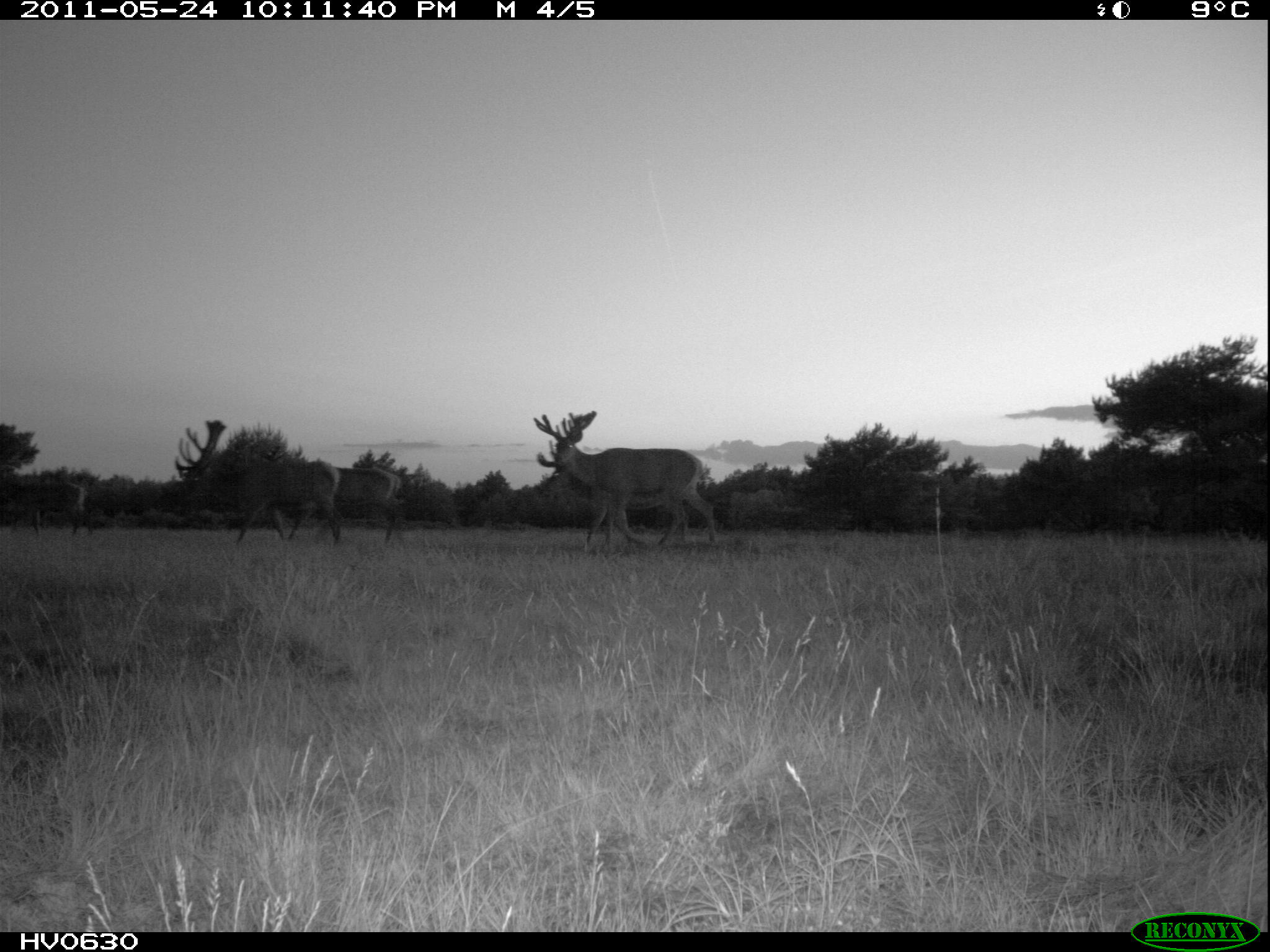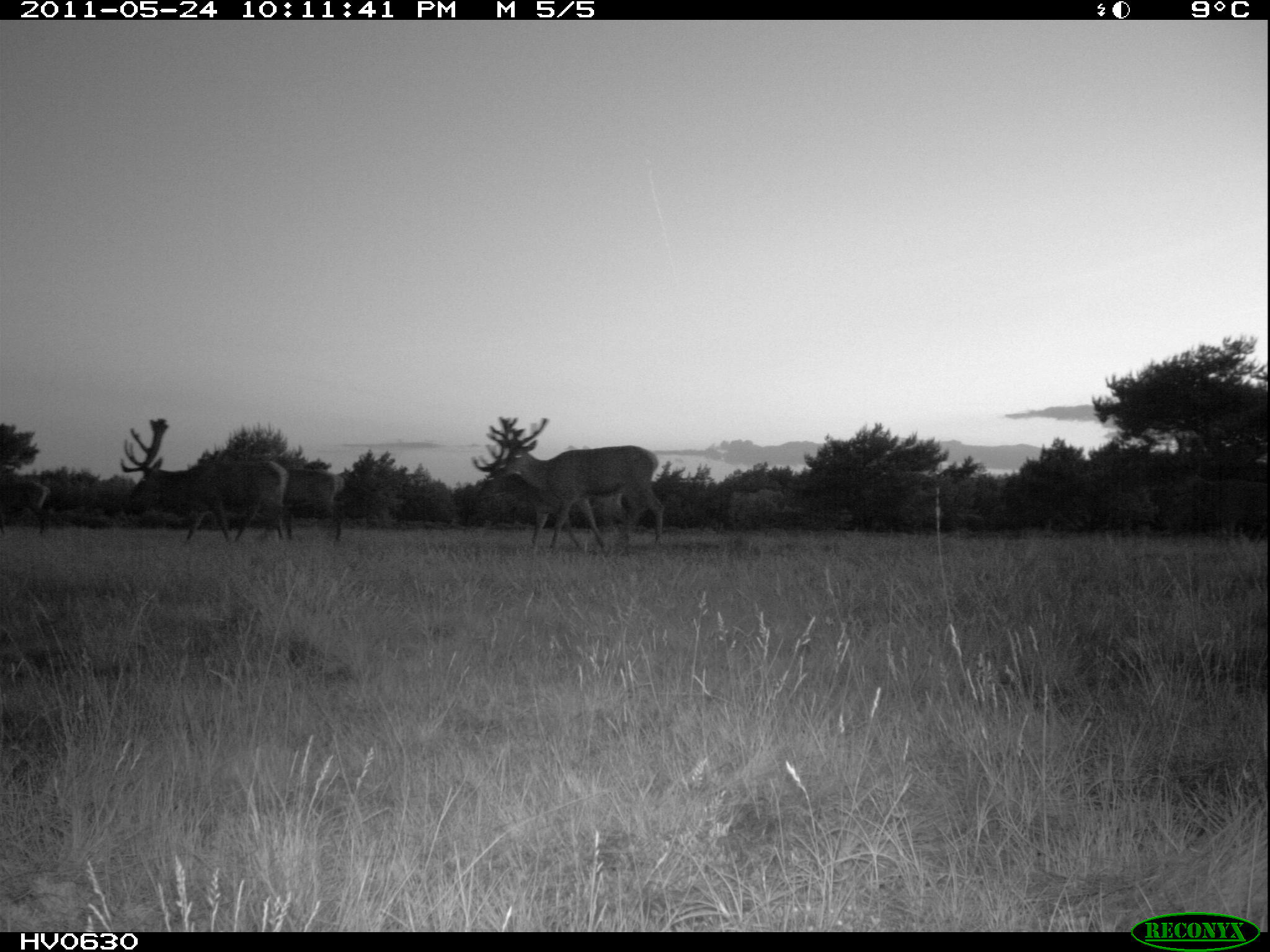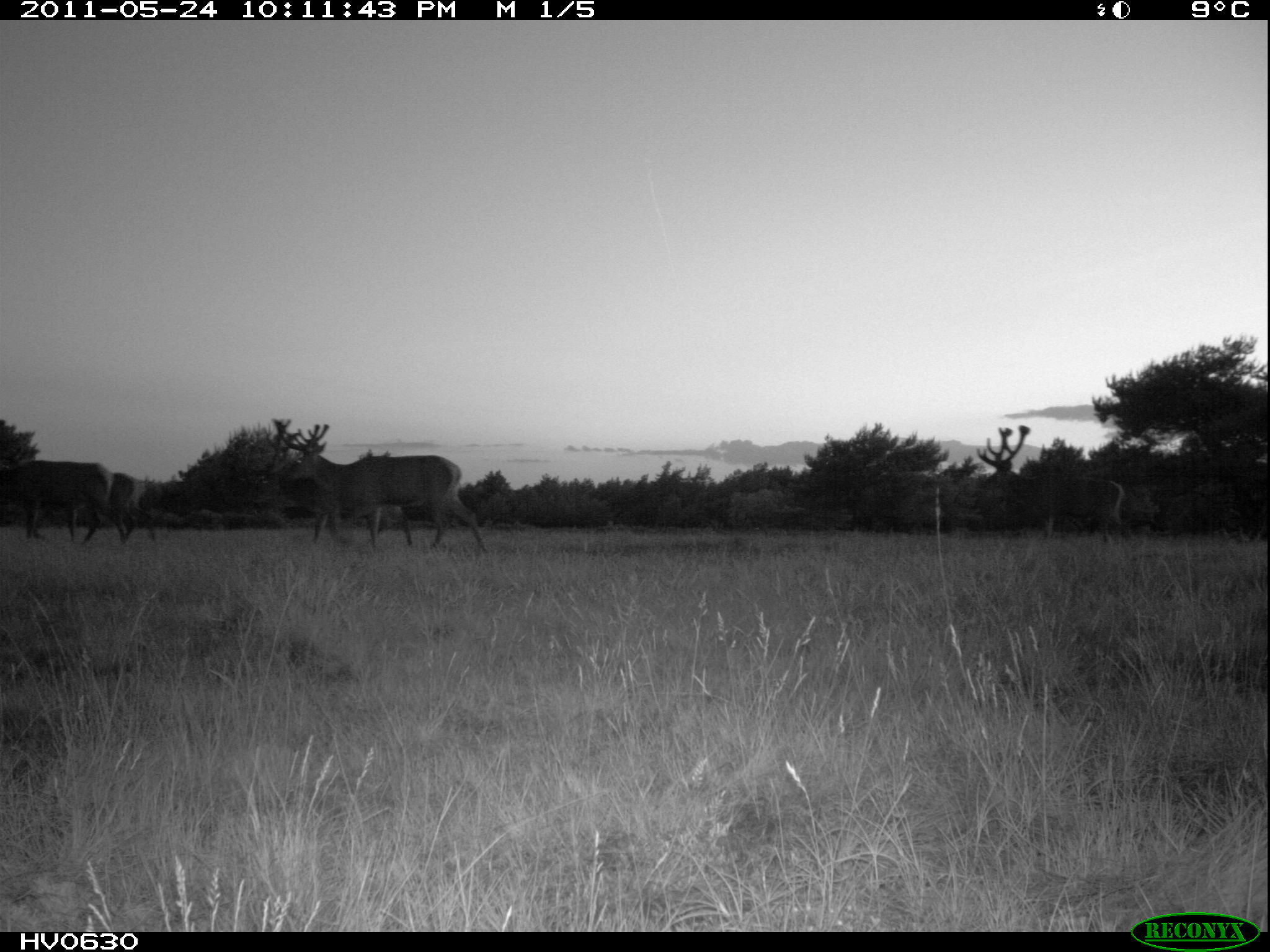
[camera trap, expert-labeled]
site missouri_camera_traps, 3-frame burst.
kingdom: Animalia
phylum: Chordata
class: Mammalia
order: Artiodactyla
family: Cervidae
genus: Cervus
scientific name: Cervus elaphus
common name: red deer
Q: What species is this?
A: Red deer (Cervus elaphus).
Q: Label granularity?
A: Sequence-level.